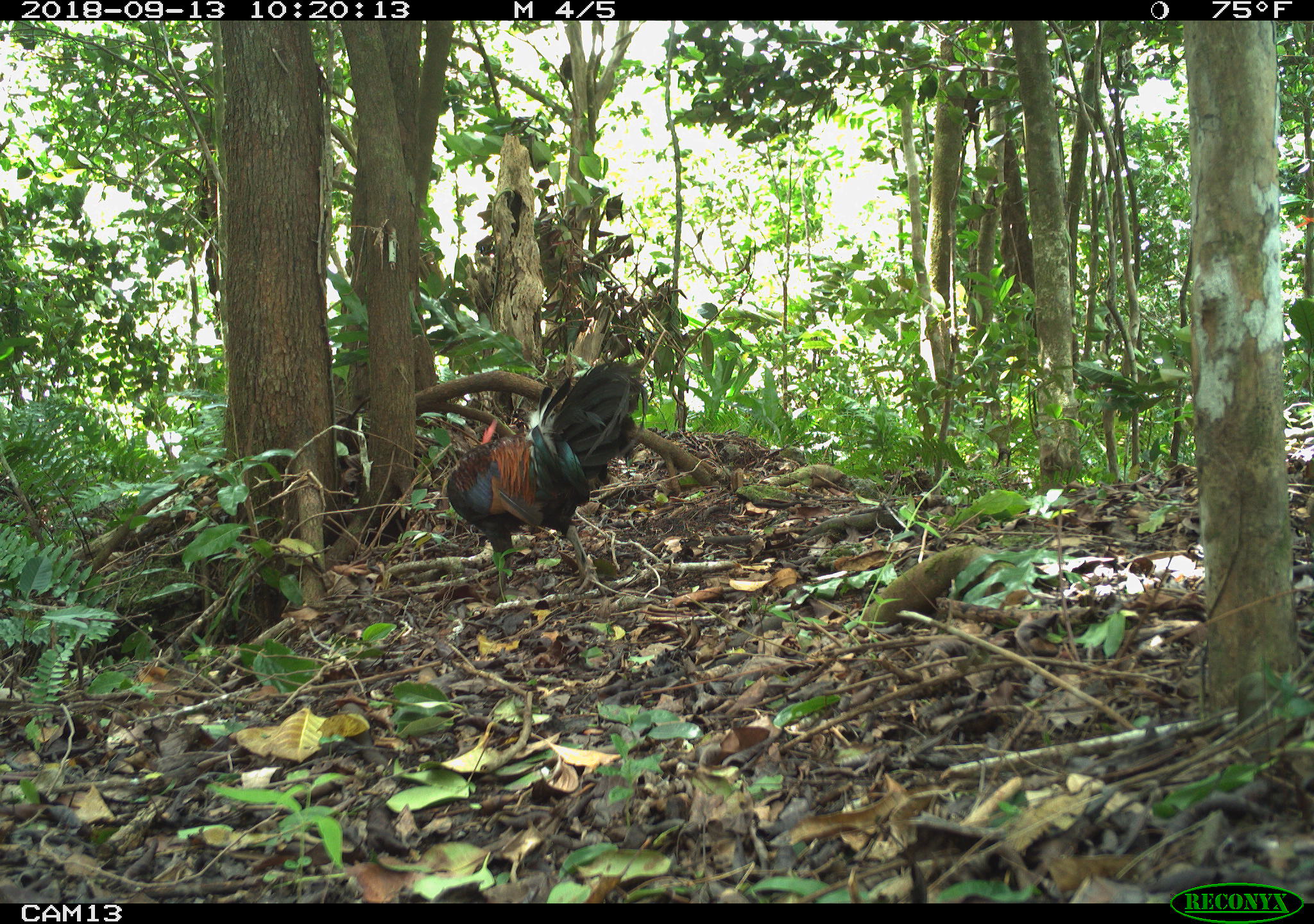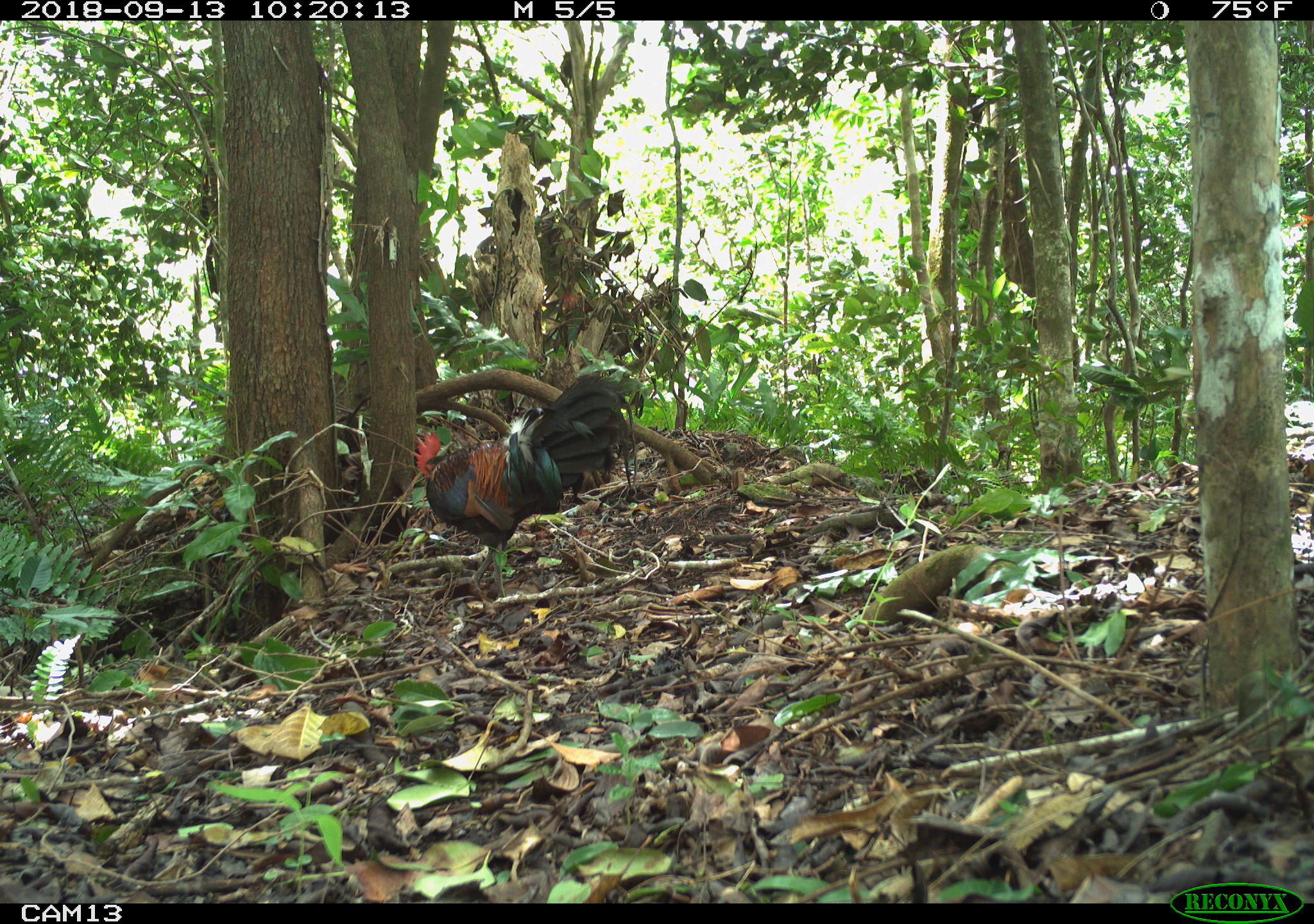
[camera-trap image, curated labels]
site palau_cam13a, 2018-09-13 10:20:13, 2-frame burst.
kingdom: Animalia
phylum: Chordata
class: Aves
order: Galliformes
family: Phasianidae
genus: Gallus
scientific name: Gallus gallus domesticus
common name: rooster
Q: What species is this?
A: Rooster (Gallus gallus domesticus).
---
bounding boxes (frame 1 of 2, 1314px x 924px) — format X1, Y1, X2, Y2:
rooster: 439, 363, 639, 604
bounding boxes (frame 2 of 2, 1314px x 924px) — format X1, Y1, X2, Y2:
rooster: 408, 375, 630, 594